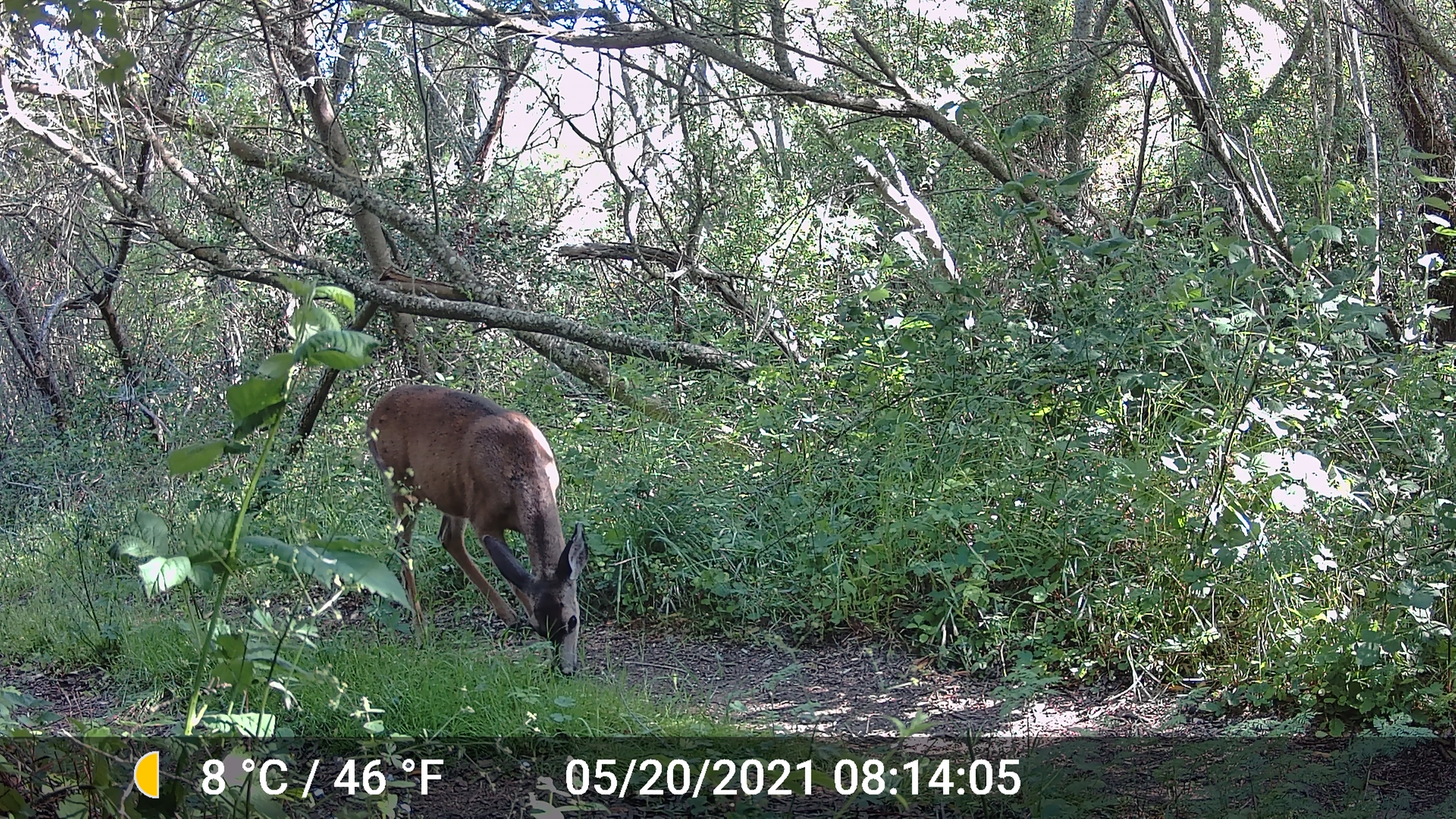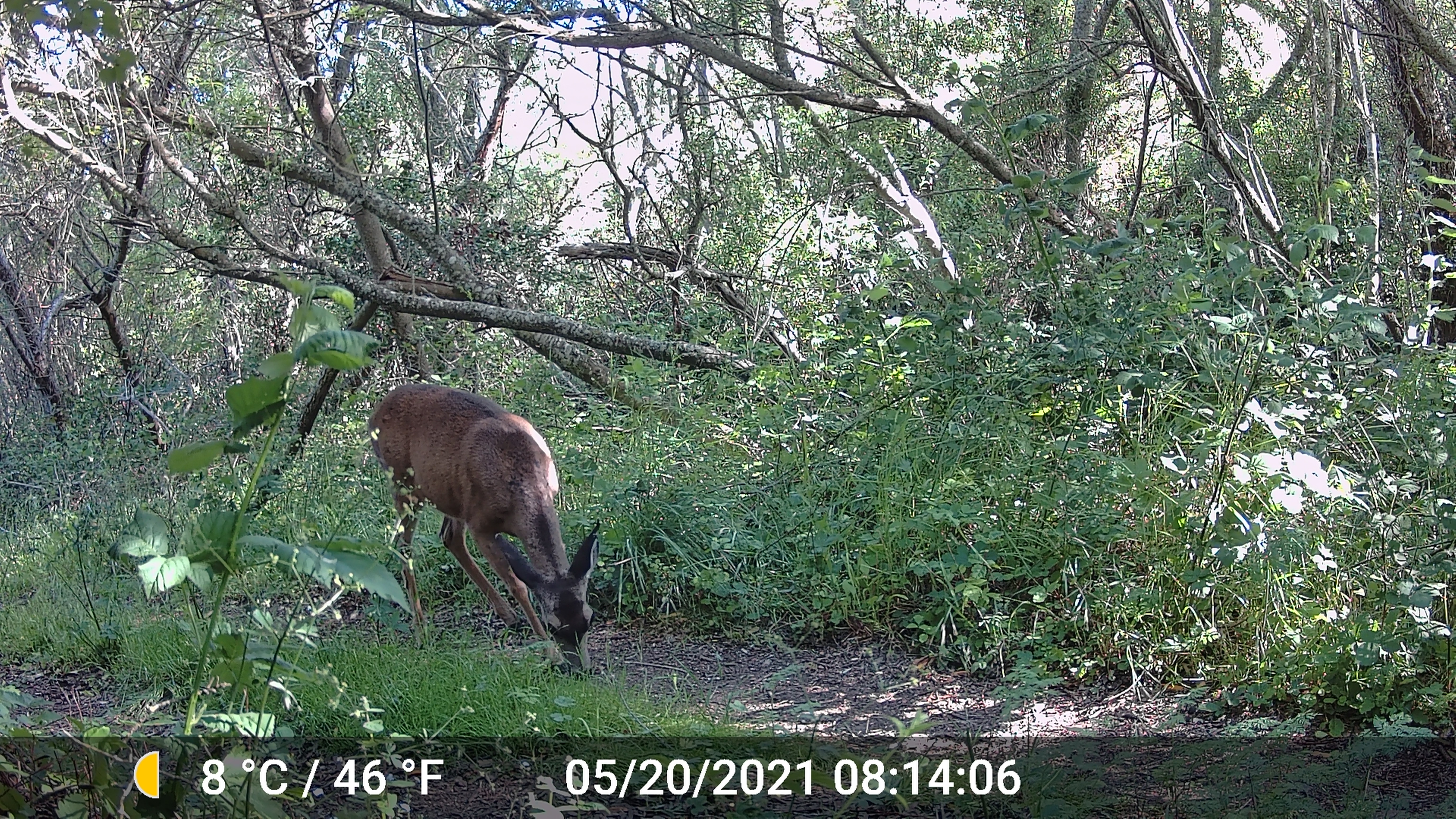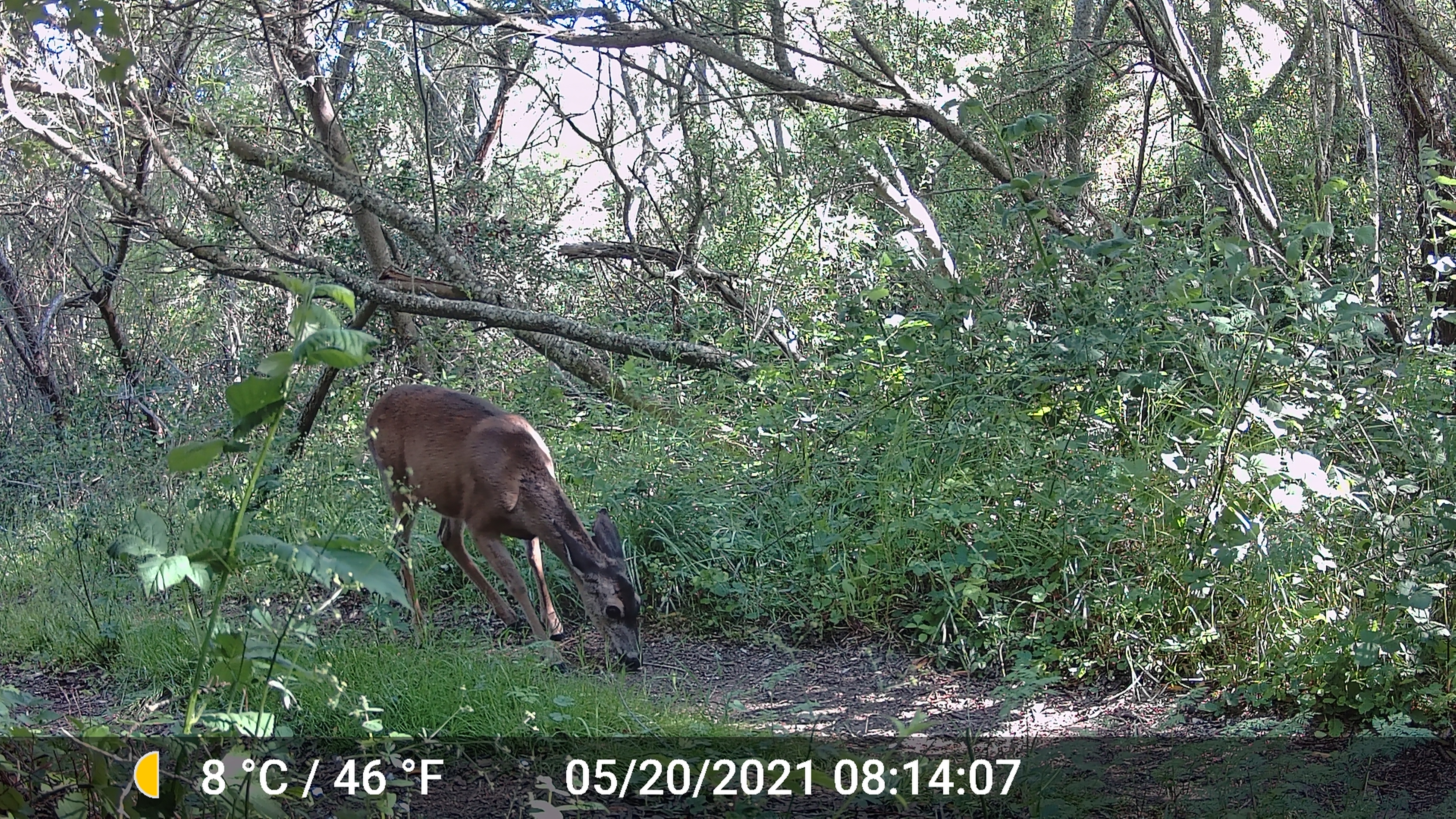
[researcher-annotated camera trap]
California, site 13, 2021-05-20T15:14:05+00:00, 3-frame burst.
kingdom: Animalia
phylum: Chordata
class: Mammalia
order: Artiodactyla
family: Cervidae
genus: Odocoileus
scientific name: Odocoileus hemionus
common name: mule deer